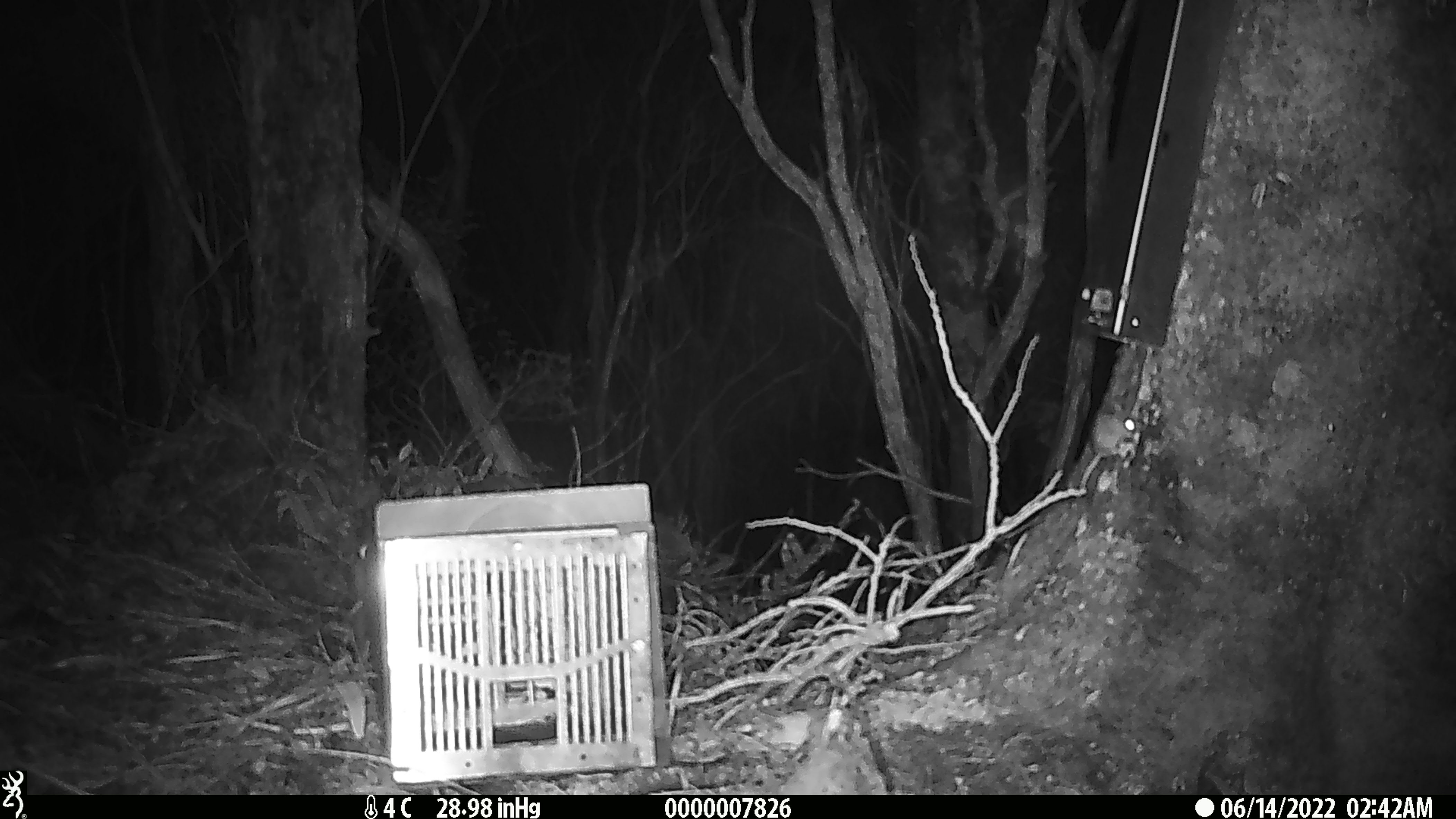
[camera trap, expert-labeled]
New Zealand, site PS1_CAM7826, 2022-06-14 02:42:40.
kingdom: Animalia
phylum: Chordata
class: Mammalia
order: Rodentia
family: Muridae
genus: Mus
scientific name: Mus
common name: mouse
Mouse (Mus).